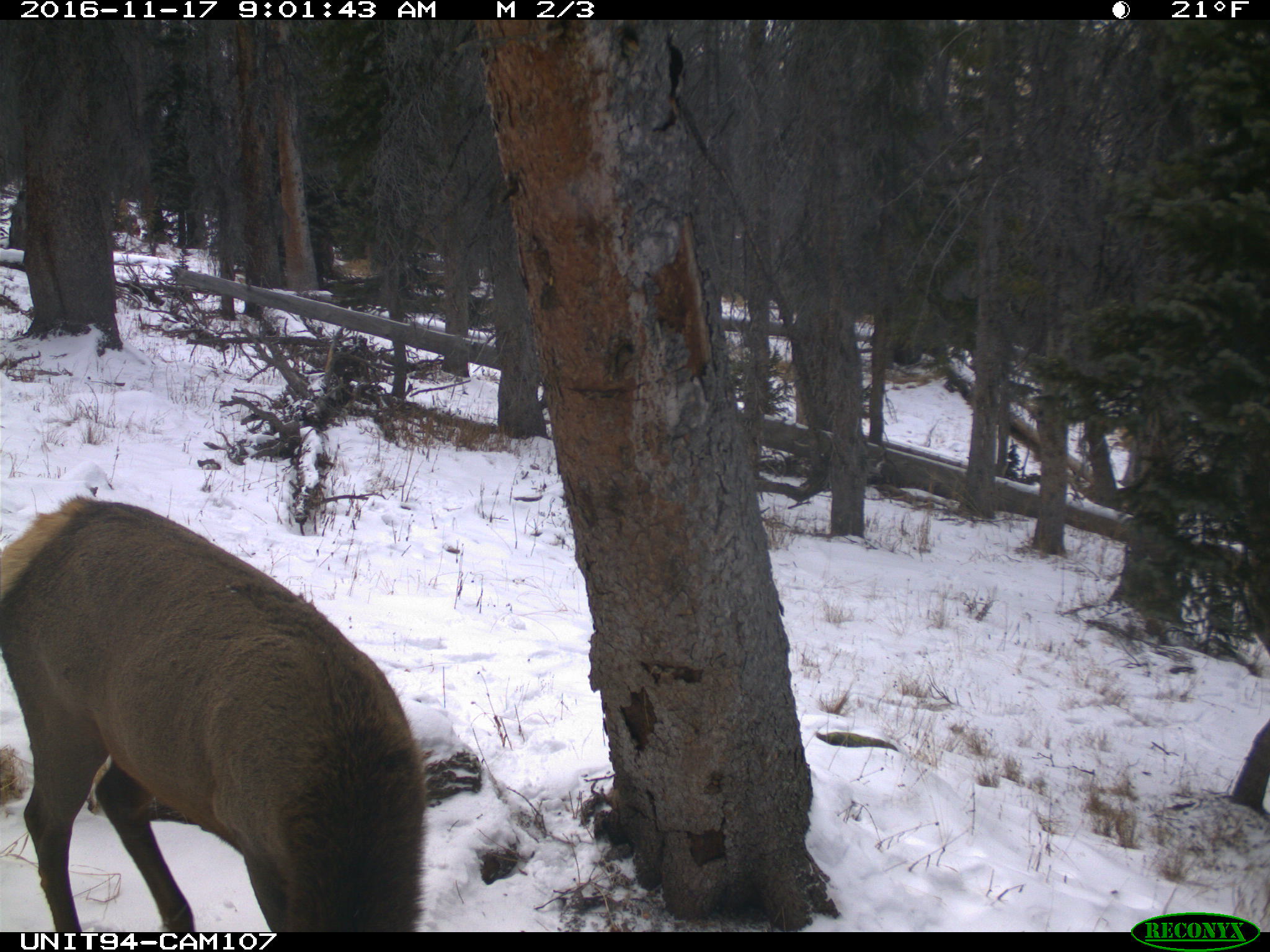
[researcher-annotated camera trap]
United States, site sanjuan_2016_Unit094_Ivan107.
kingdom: Animalia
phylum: Chordata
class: Mammalia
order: Artiodactyla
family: Cervidae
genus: Cervus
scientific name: Cervus elaphus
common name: red deer